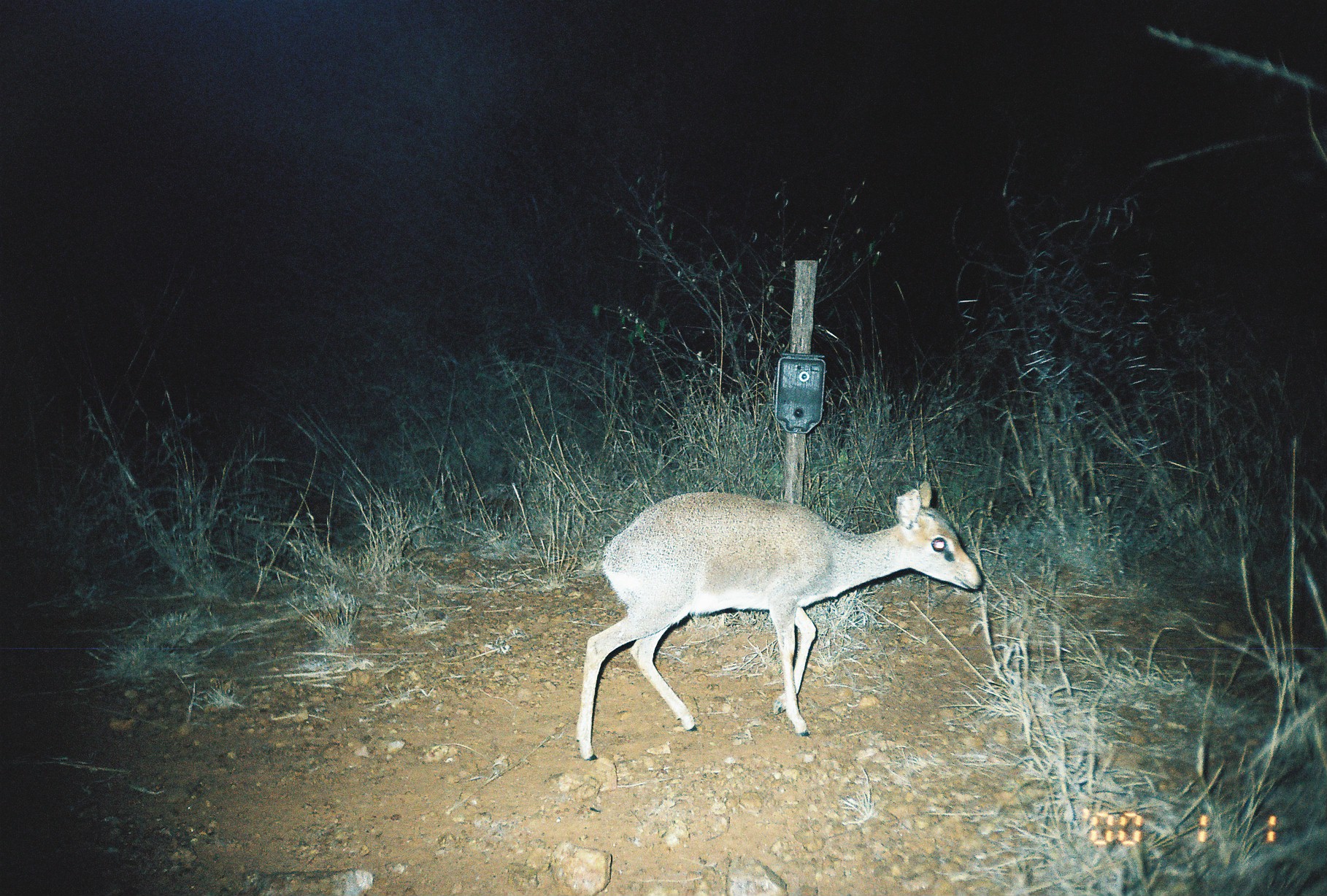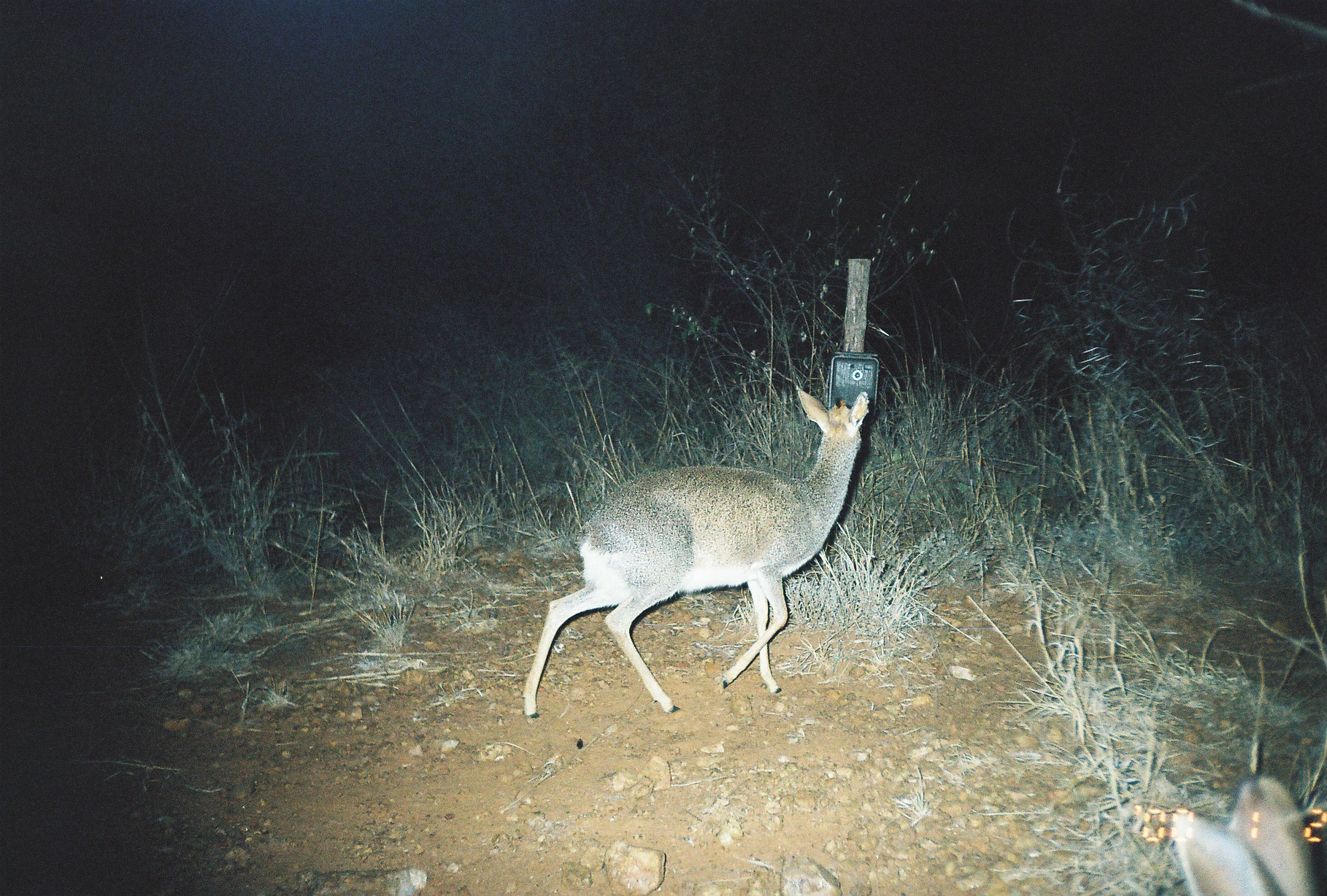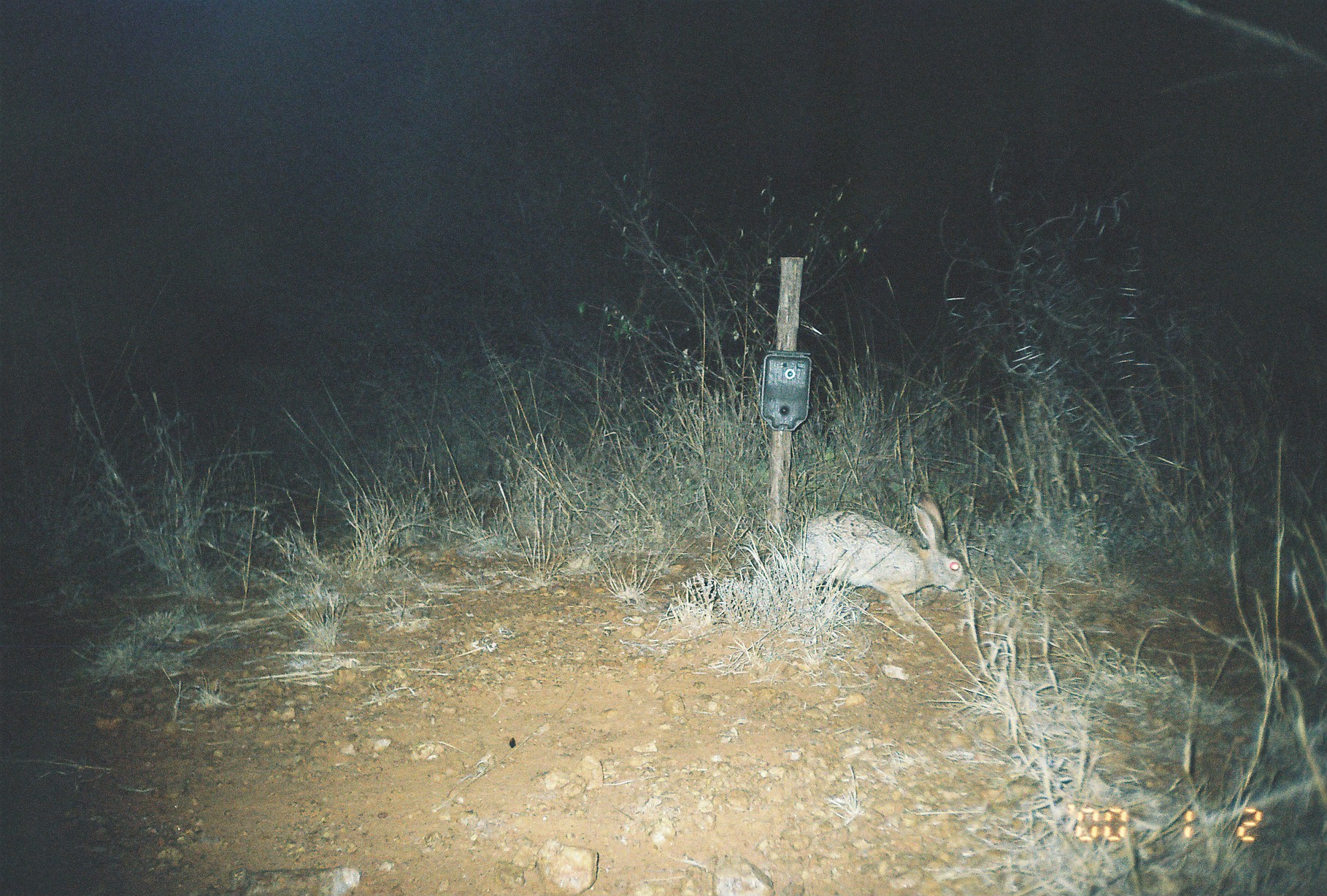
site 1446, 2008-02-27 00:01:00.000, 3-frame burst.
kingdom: Animalia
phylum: Chordata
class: Mammalia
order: Artiodactyla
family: Bovidae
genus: Madoqua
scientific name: Madoqua guentheri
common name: günther's dik-dik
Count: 1.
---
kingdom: Animalia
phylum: Chordata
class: Mammalia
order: Lagomorpha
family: Leporidae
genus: Lepus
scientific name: Lepus saxatilis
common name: scrub hare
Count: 1.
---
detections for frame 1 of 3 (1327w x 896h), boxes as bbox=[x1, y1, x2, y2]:
madoqua guentheri: bbox=[567, 478, 986, 762]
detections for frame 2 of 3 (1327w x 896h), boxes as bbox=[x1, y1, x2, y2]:
madoqua guentheri: bbox=[516, 382, 871, 720]; bbox=[1162, 772, 1326, 896]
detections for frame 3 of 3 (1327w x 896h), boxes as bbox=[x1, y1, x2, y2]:
lepus saxatilis: bbox=[792, 489, 972, 623]